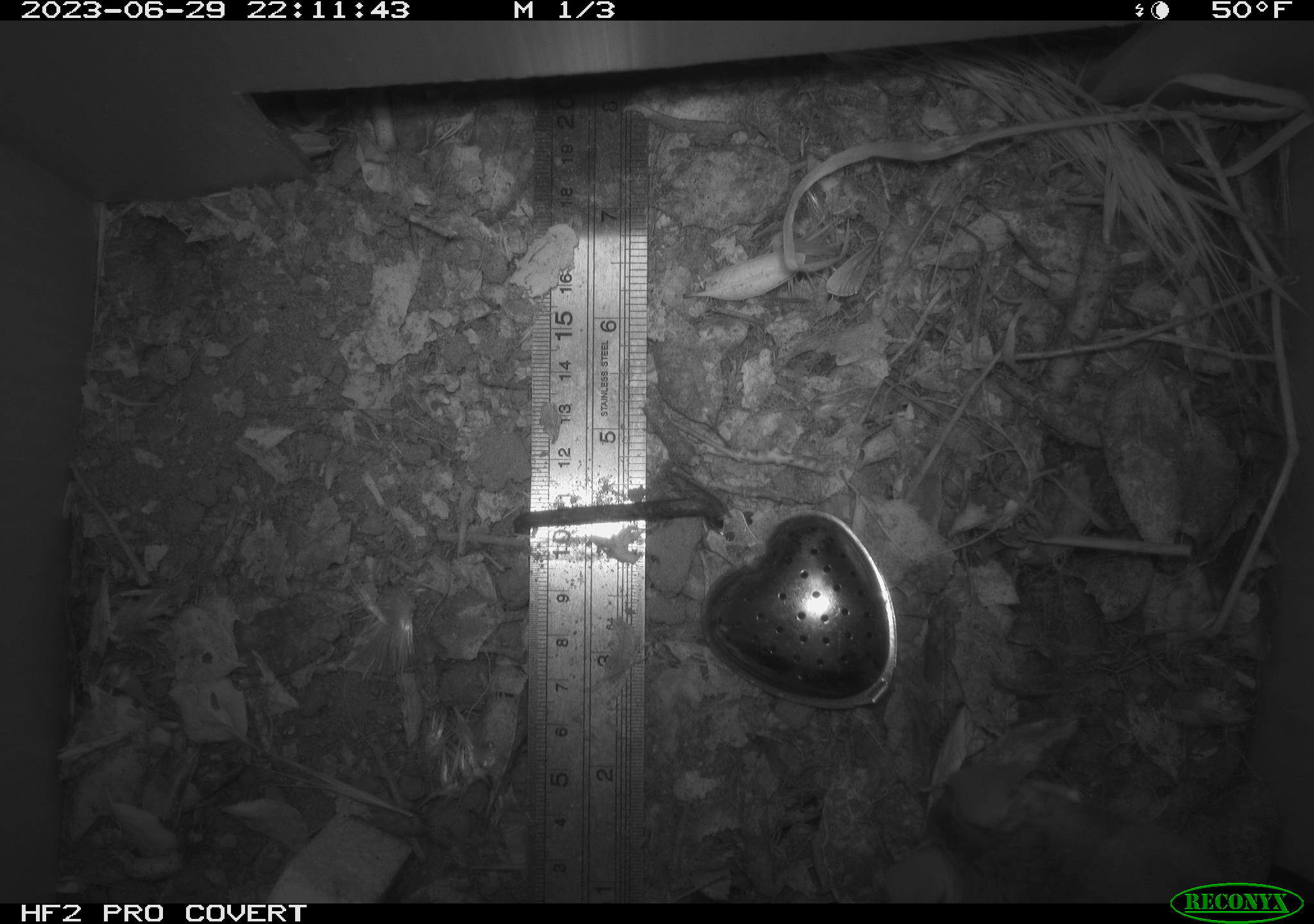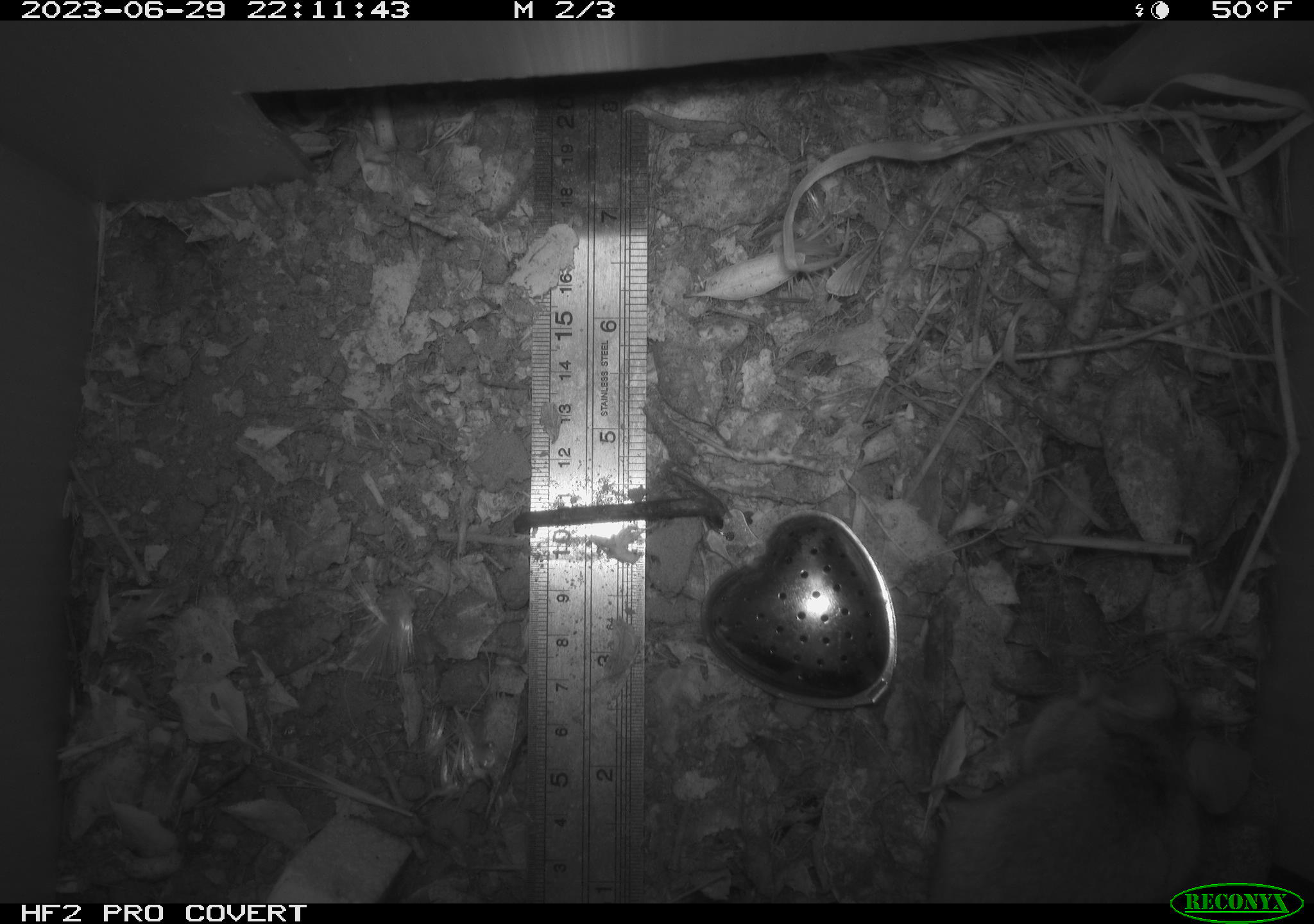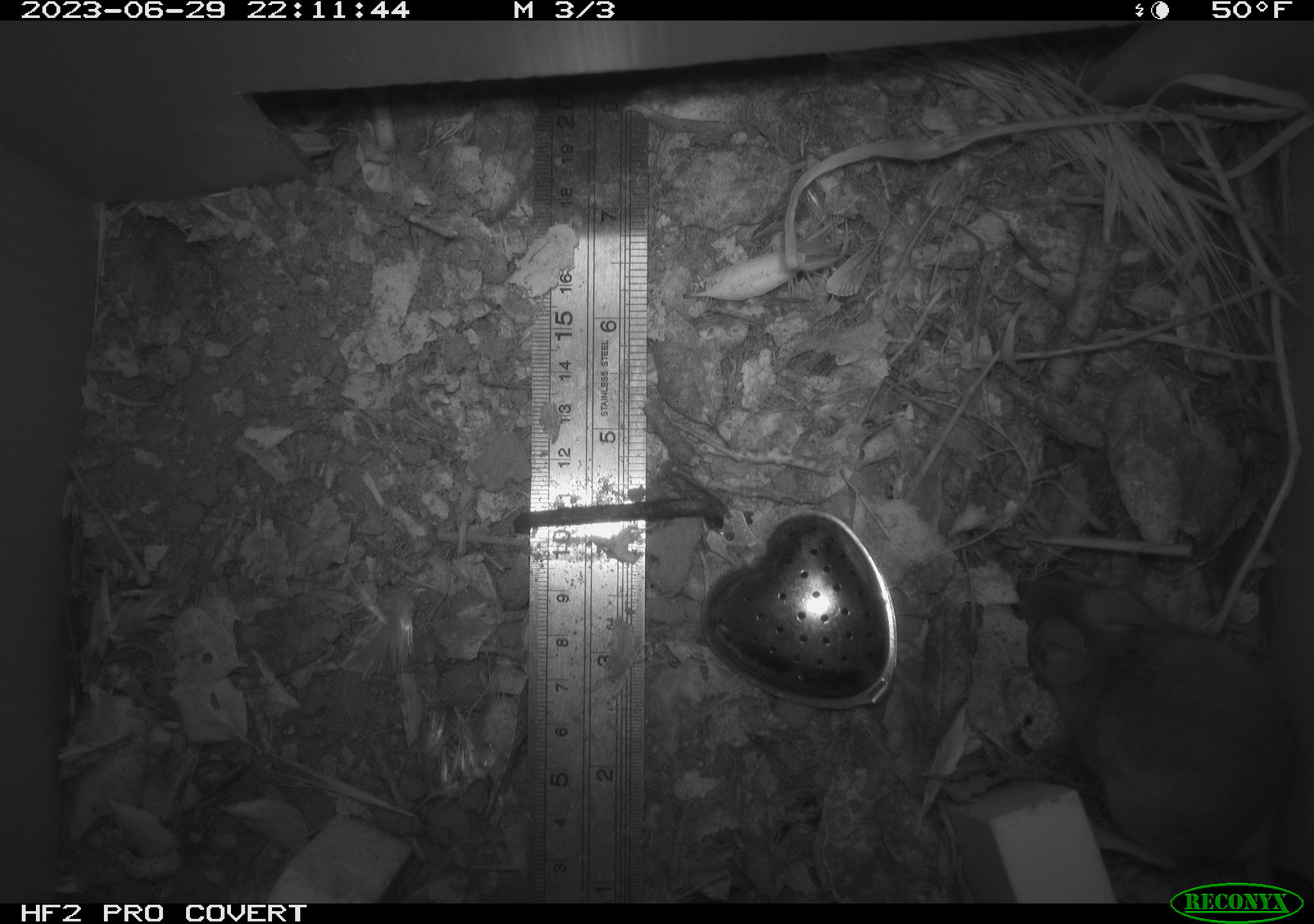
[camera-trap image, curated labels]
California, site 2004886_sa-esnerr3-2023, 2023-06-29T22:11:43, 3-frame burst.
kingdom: Animalia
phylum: Chordata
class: Mammalia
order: Rodentia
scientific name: Rodentia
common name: mouse species